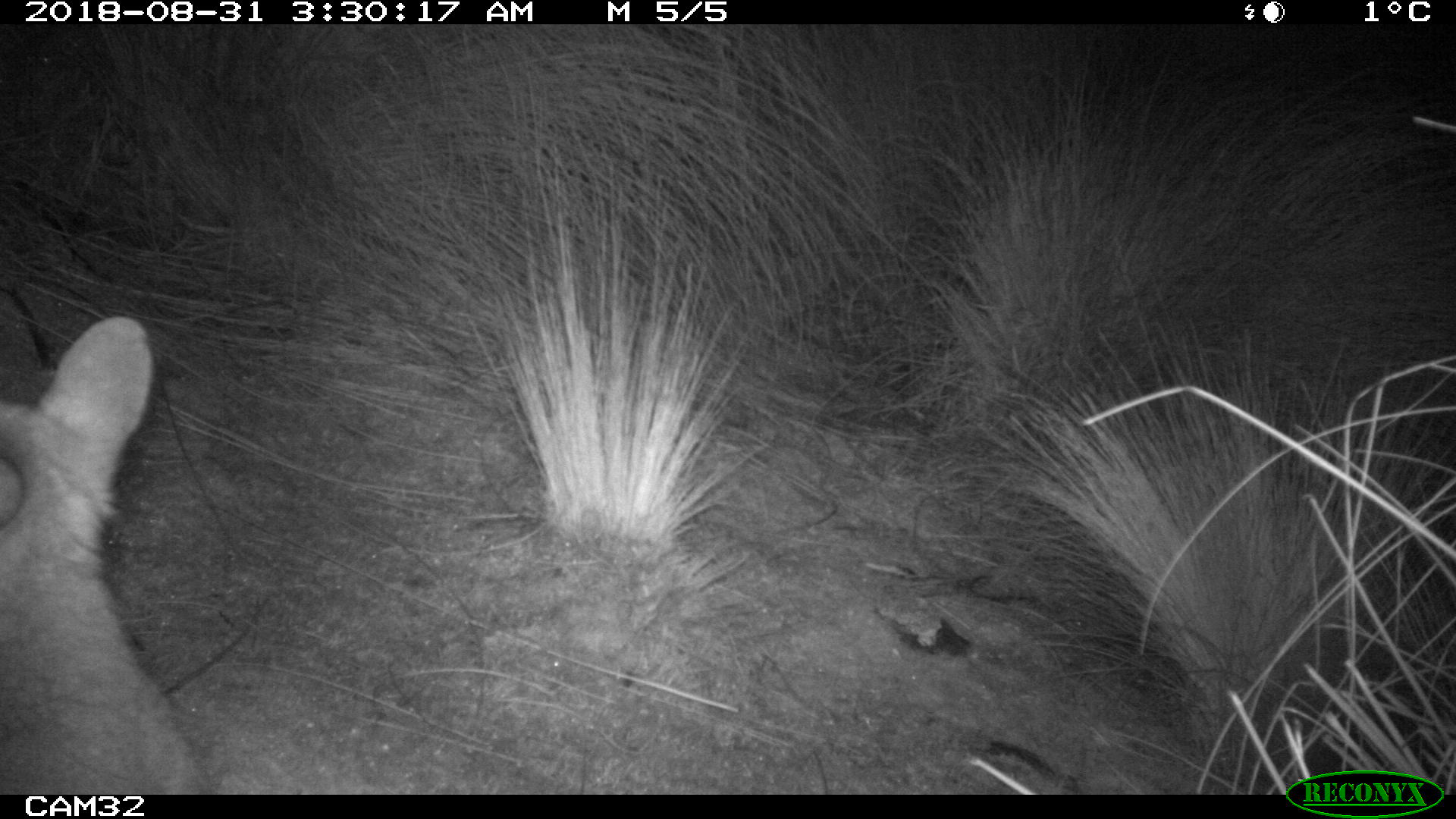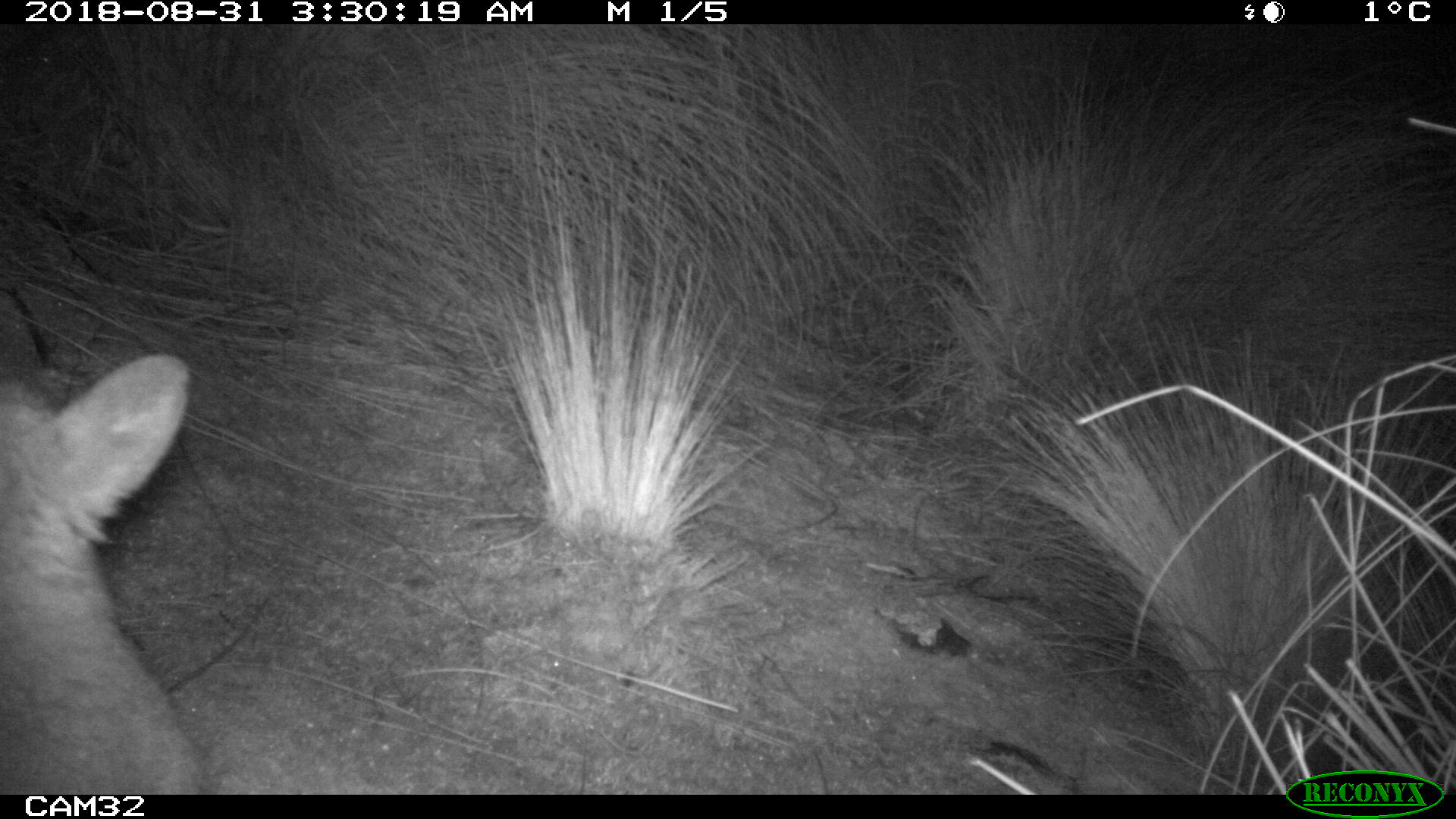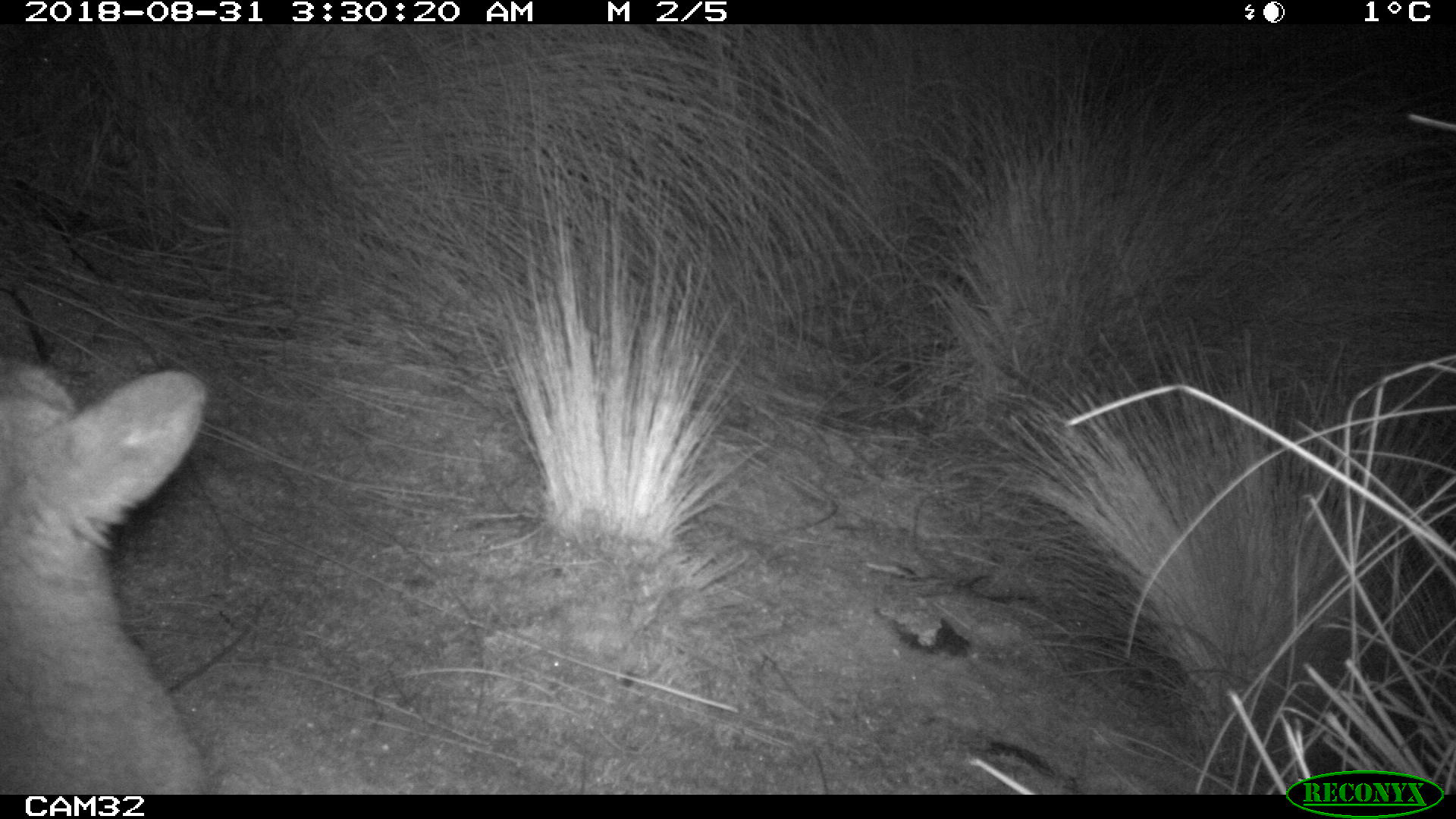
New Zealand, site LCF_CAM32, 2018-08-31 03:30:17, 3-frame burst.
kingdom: Animalia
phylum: Chordata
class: Mammalia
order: Diprotodontia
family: Macropodidae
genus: Notamacropus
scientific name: Notamacropus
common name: wallaby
Wallaby (Notamacropus).